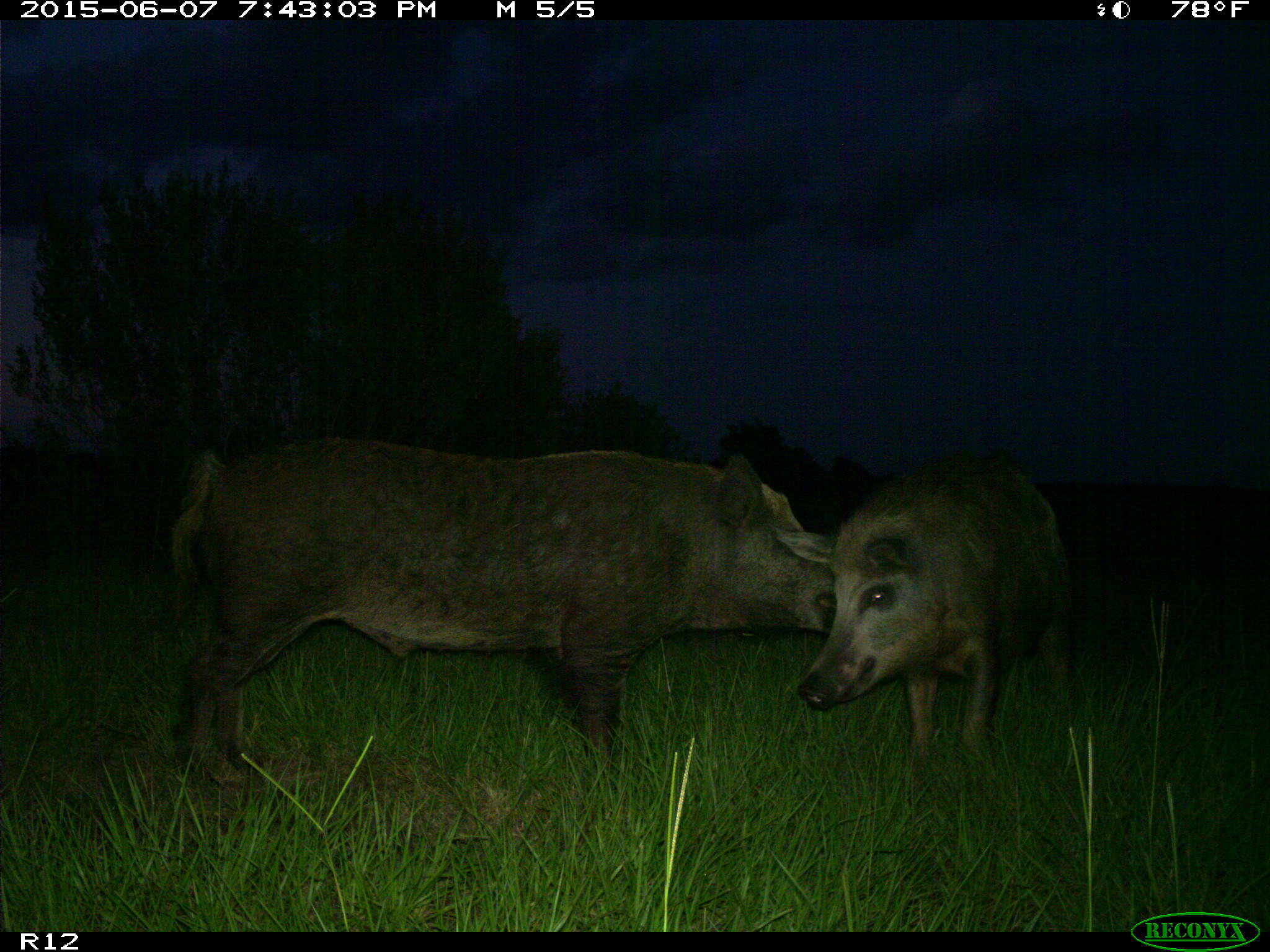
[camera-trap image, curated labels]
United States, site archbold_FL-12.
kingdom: Animalia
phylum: Chordata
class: Mammalia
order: Artiodactyla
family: Suidae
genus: Sus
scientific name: Sus scrofa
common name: wild boar